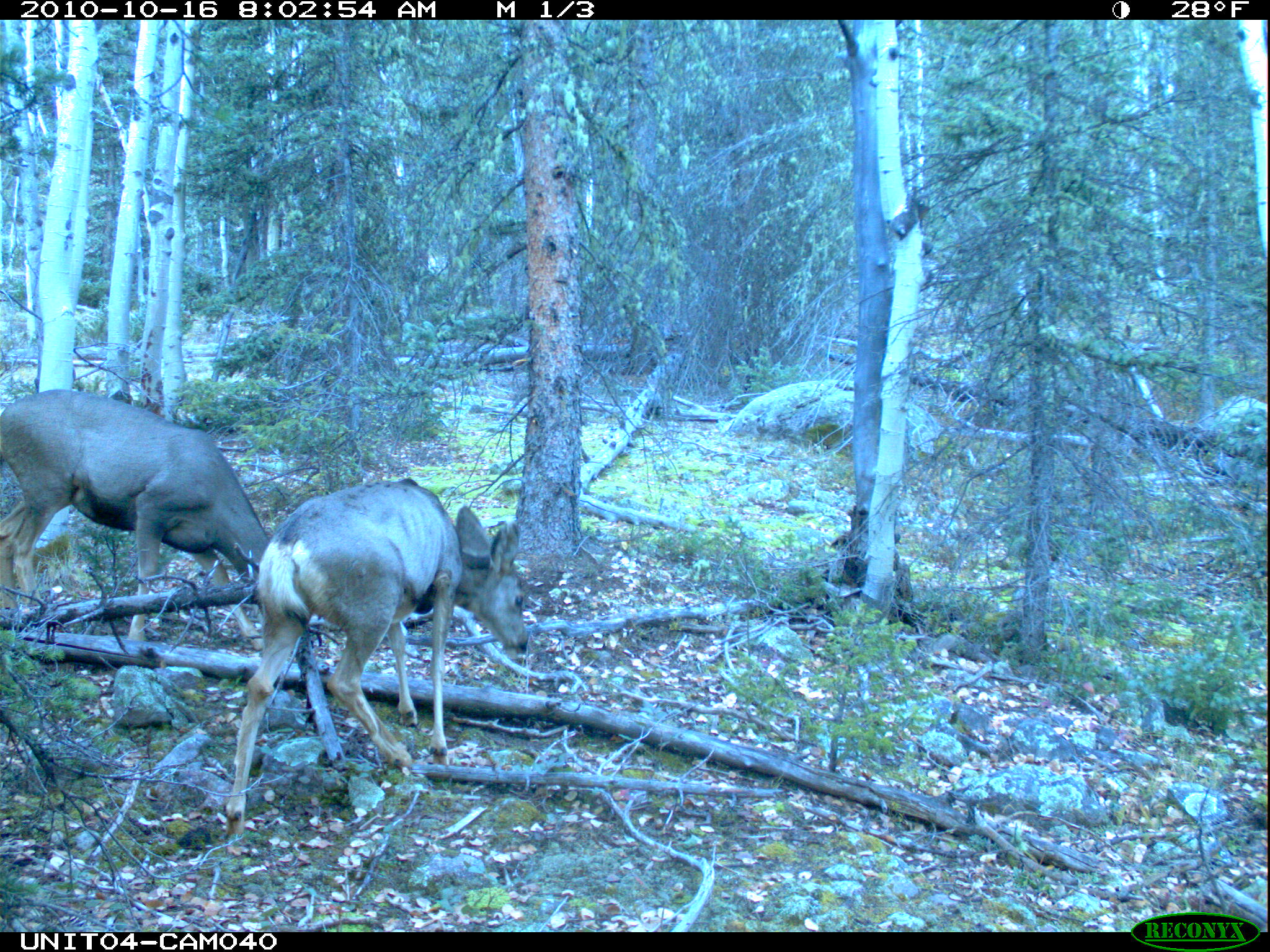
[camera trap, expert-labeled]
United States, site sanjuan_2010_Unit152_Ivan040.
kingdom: Animalia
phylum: Chordata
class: Mammalia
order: Artiodactyla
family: Cervidae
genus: Odocoileus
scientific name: Odocoileus hemionus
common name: mule deer